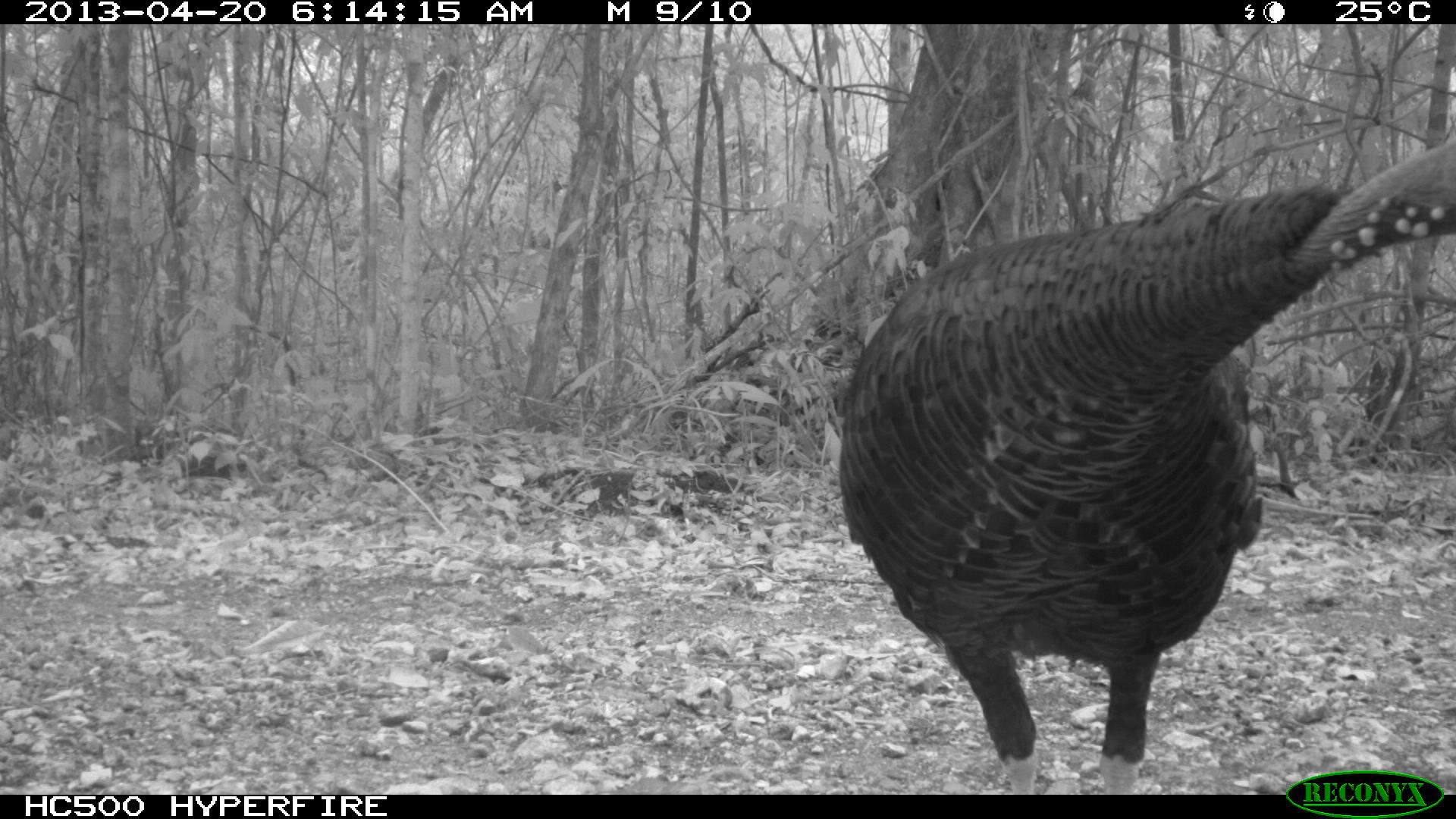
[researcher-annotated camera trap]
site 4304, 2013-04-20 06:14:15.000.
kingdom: Animalia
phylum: Chordata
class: Aves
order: Galliformes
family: Phasianidae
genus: Meleagris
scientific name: Meleagris ocellata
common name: ocellated turkey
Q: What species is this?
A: Meleagris ocellata (ocellated turkey).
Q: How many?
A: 1.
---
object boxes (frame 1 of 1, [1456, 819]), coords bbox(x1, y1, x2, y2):
meleagris ocellata: bbox(833, 134, 1456, 788)